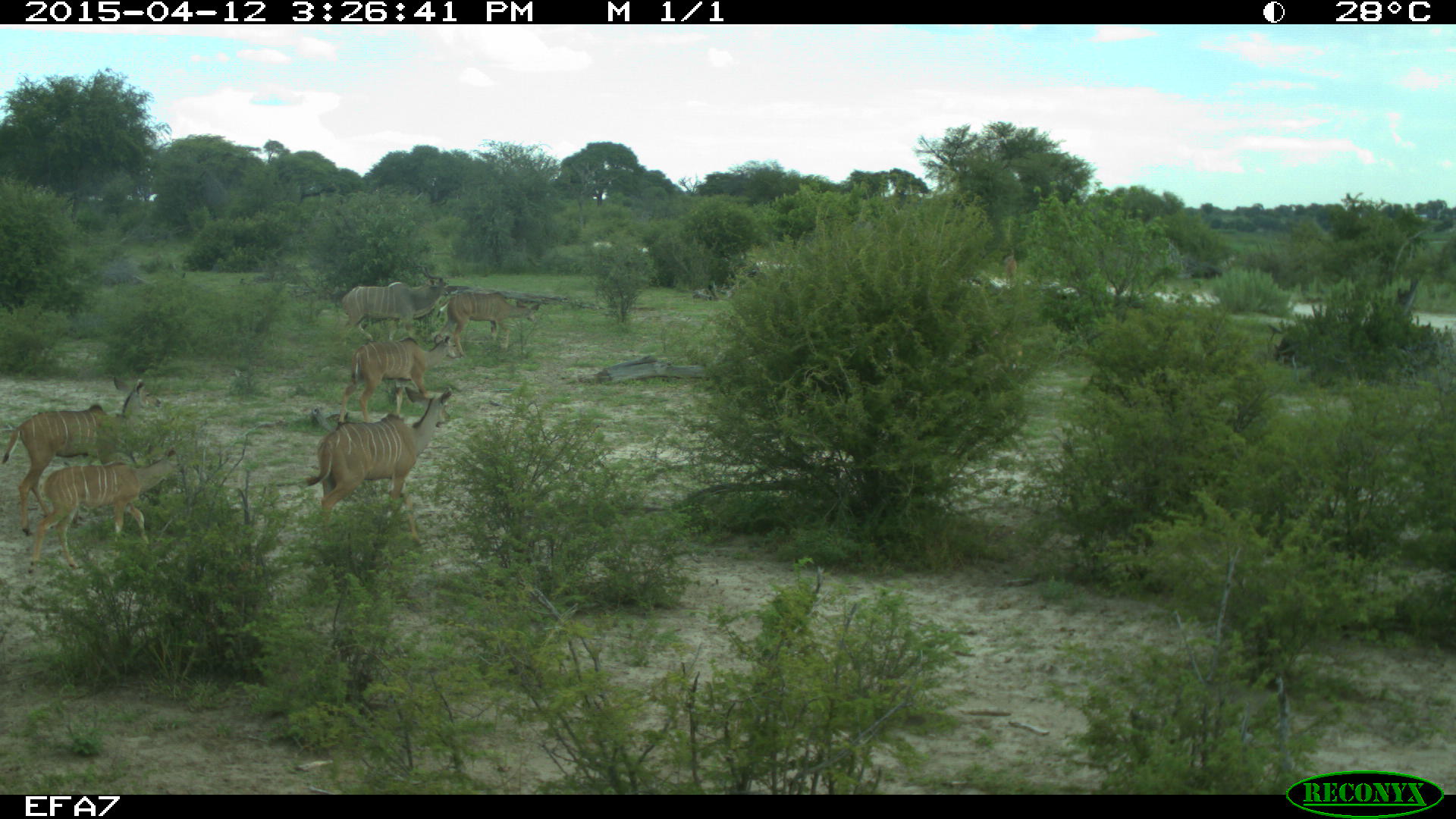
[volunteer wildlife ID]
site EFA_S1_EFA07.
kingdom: Animalia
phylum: Chordata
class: Mammalia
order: Artiodactyla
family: Bovidae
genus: Tragelaphus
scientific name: Tragelaphus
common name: kudu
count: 6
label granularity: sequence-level